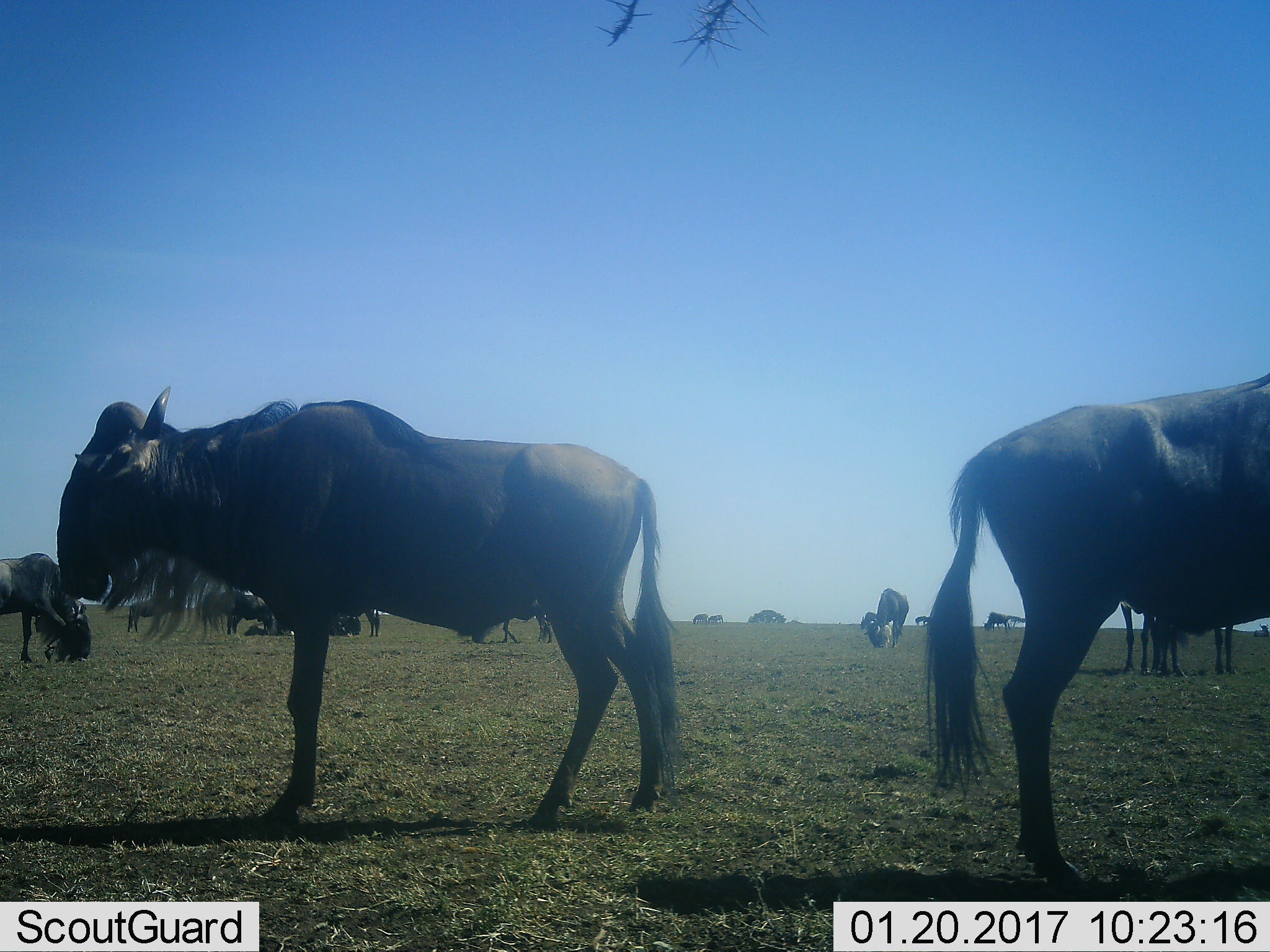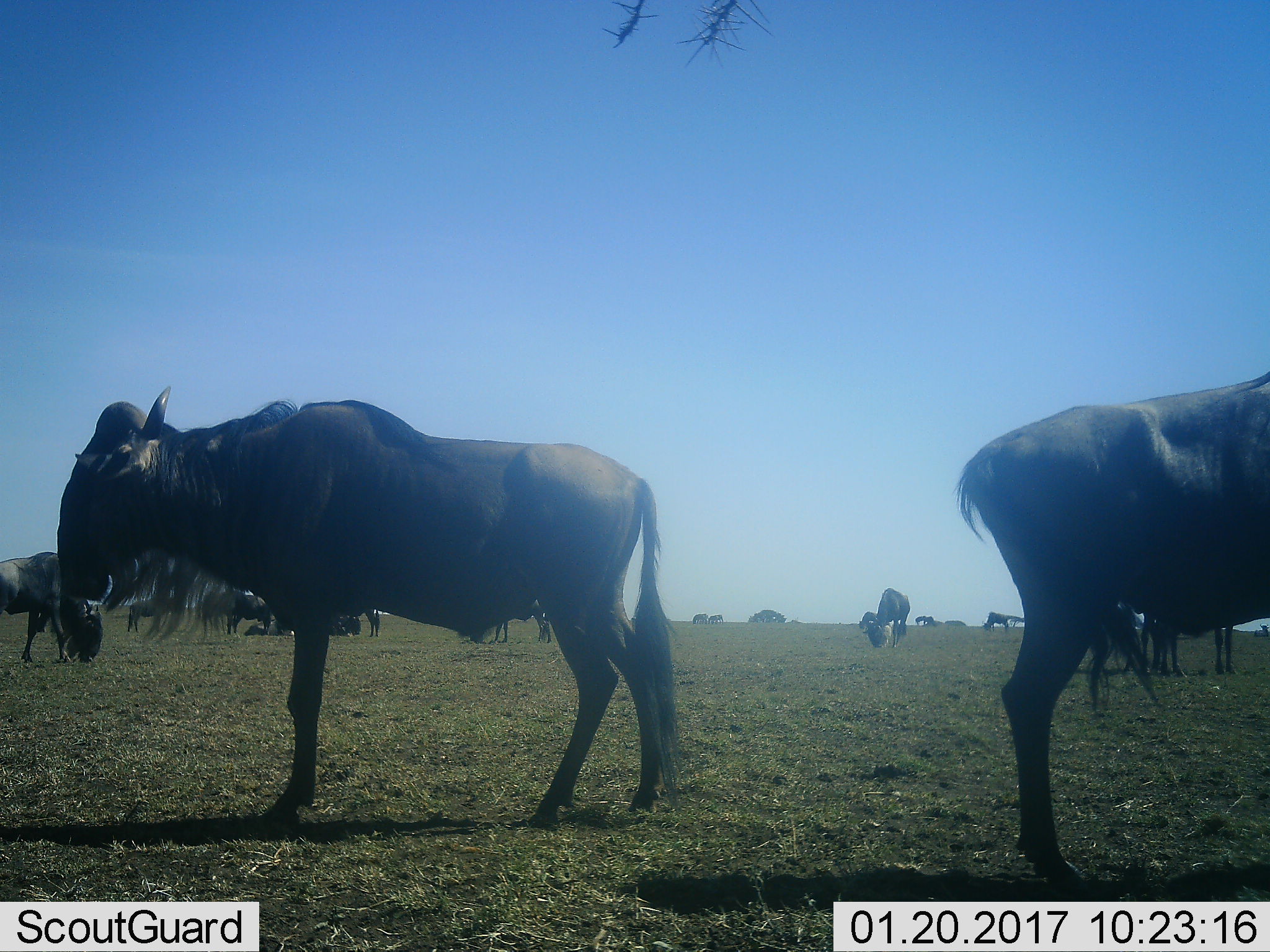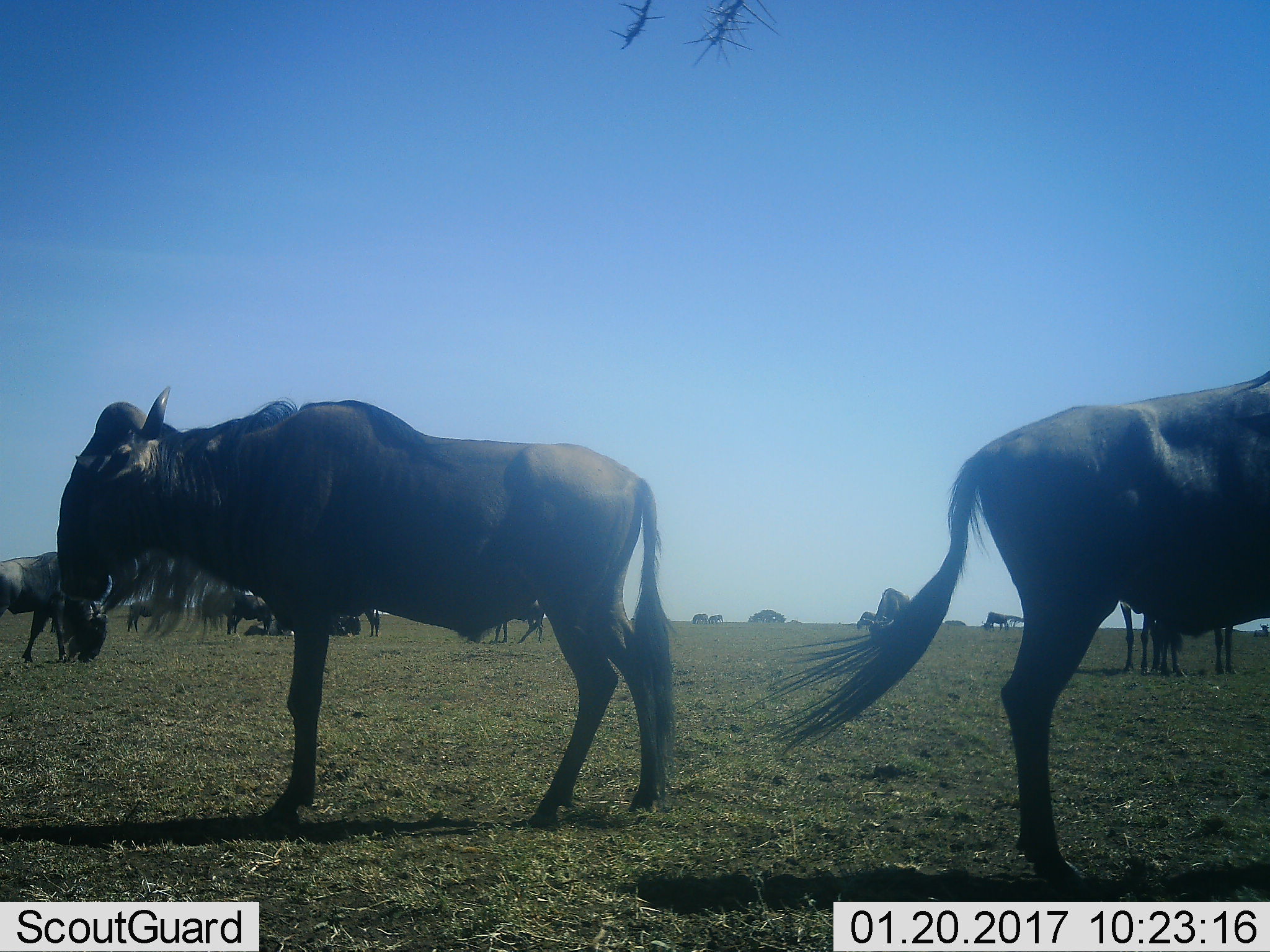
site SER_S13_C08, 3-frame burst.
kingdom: Animalia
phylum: Chordata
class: Mammalia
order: Artiodactyla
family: Bovidae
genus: Connochaetes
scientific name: Connochaetes taurinus taurinus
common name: blue wildebeest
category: wildebeestblue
Wildebeestblue (blue wildebeest) (Connochaetes taurinus taurinus), count 11-50. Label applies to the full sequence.